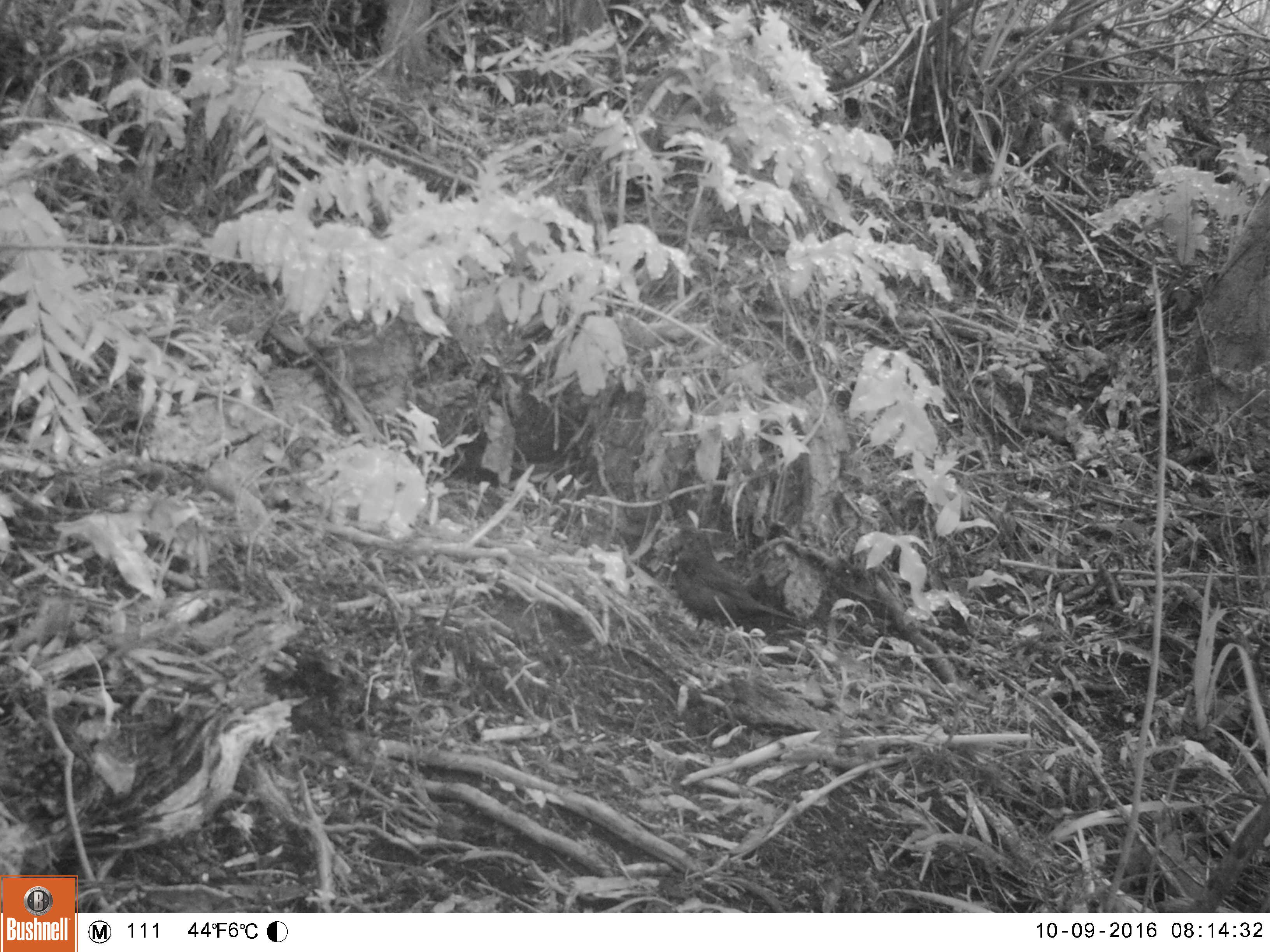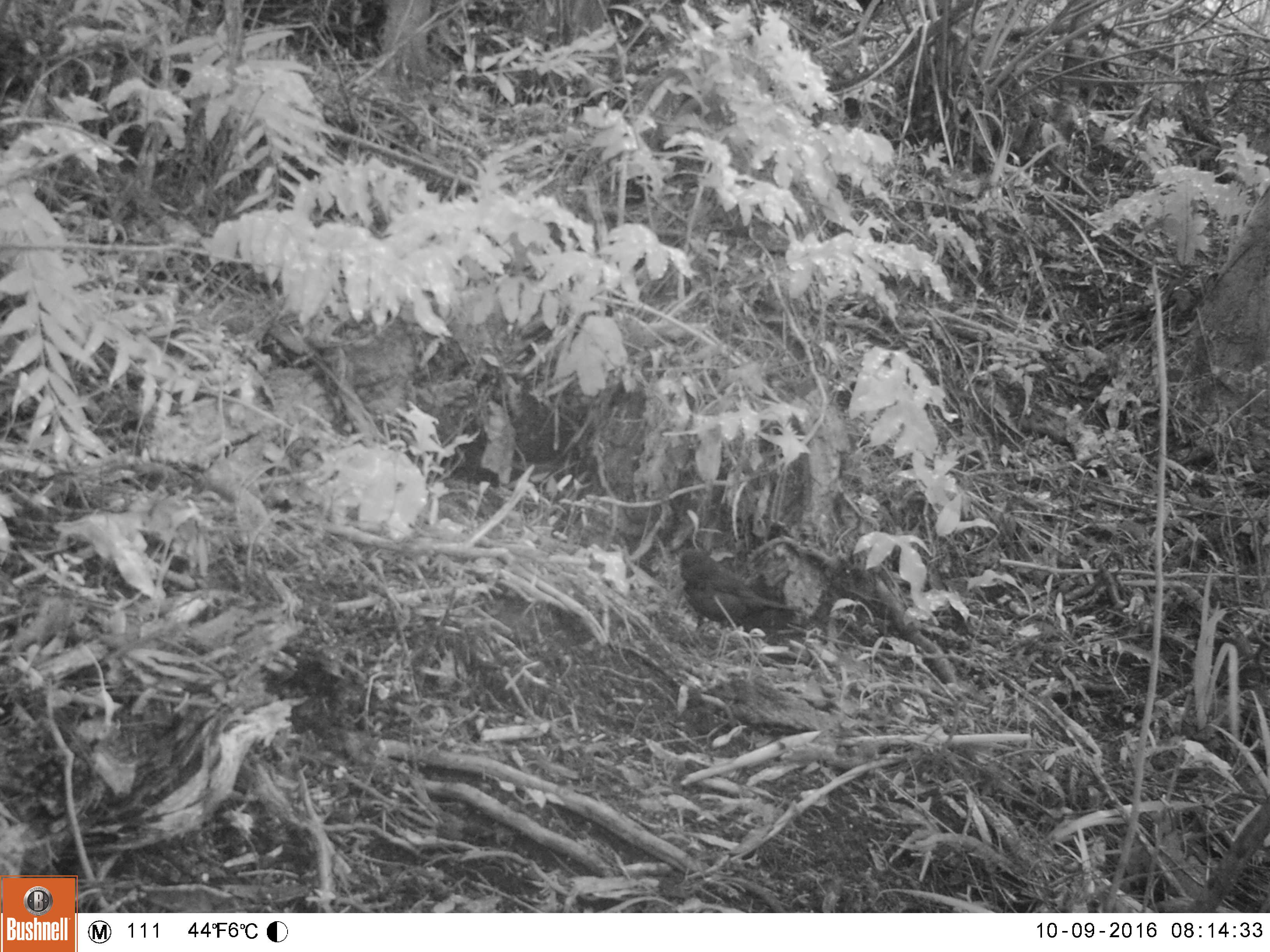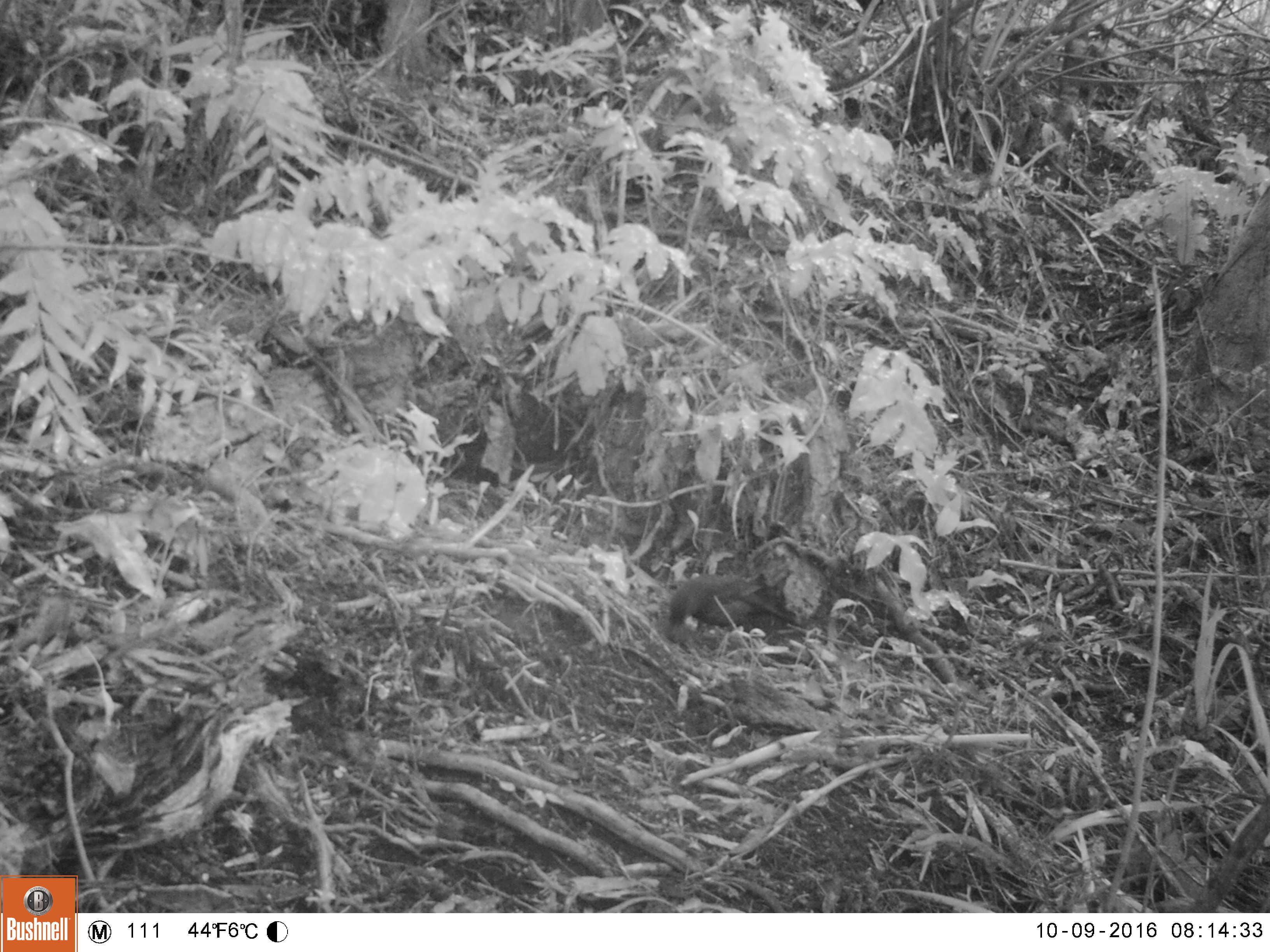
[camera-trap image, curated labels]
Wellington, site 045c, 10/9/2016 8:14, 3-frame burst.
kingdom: Animalia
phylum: Chordata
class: Aves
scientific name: Aves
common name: bird